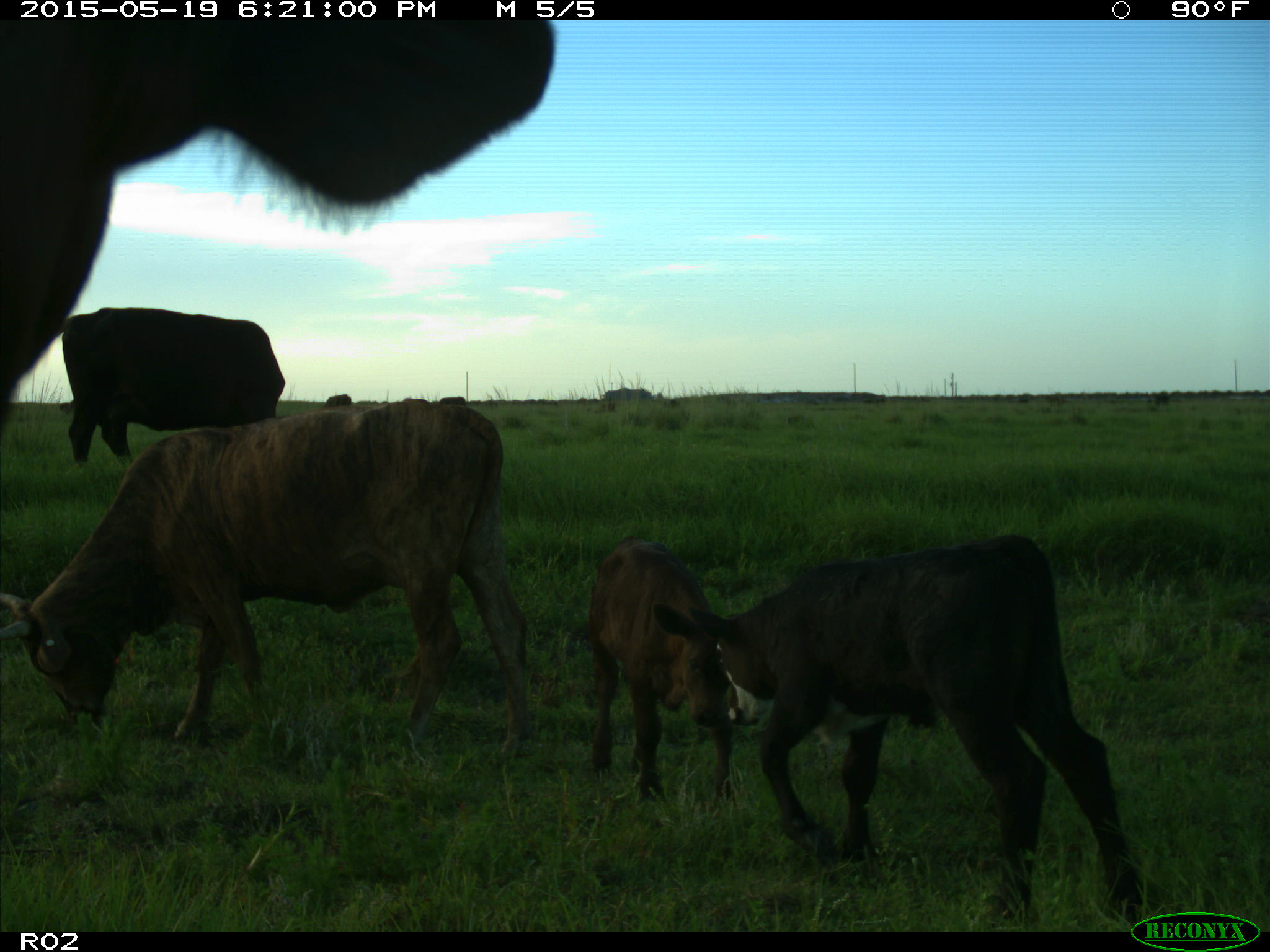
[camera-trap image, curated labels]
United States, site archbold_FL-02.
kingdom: Animalia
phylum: Chordata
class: Mammalia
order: Artiodactyla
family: Bovidae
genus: Bos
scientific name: Bos taurus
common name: domestic cow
Bos taurus (domestic cow).